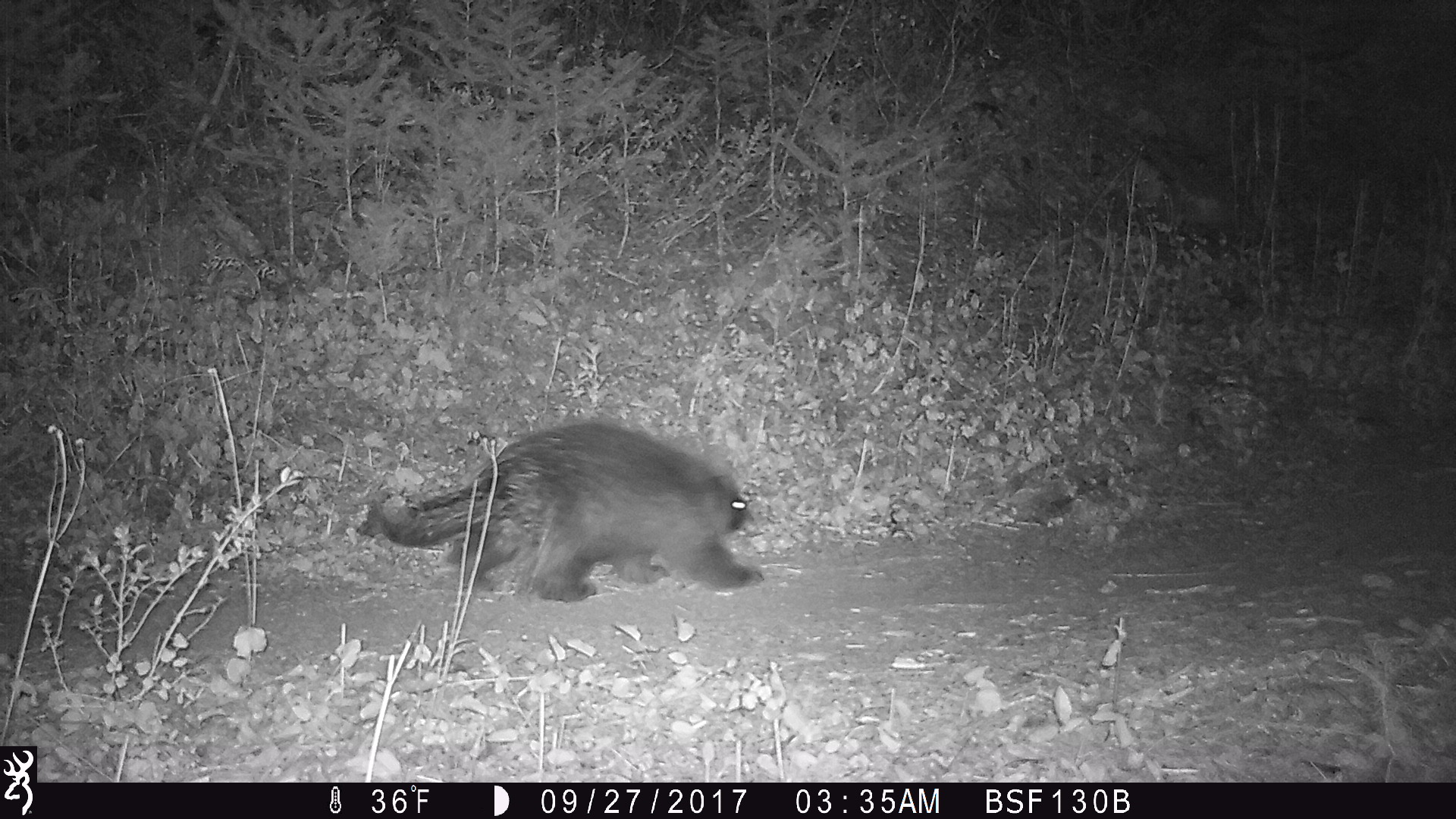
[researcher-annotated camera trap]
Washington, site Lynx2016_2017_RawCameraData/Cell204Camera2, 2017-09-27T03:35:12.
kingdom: Animalia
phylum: Chordata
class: Mammalia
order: Rodentia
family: Erethizontidae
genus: Erethizon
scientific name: Erethizon dorsatum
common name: north american porcupine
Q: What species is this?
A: Erethizon dorsatum (north american porcupine).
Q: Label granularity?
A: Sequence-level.